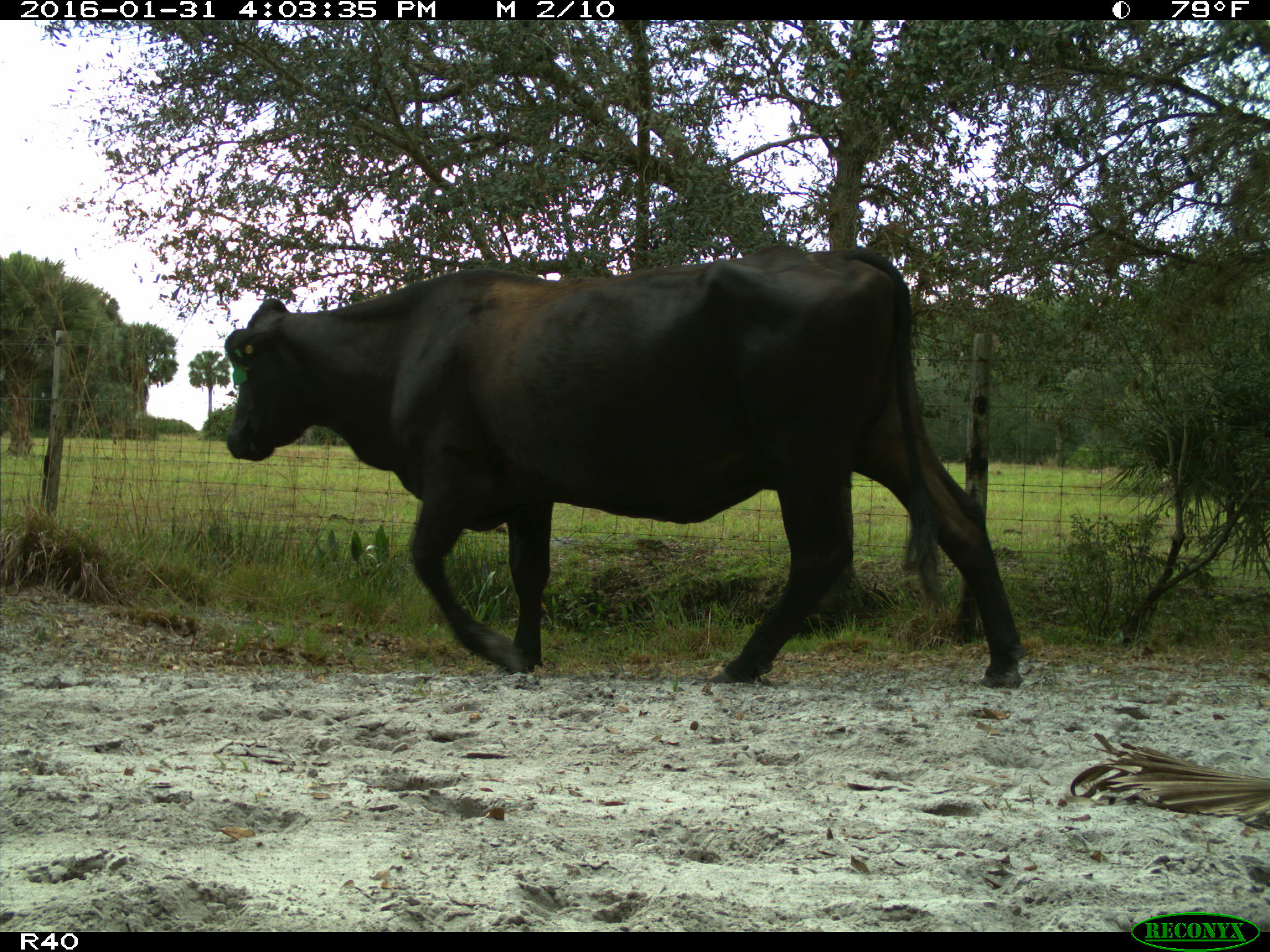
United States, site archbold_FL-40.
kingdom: Animalia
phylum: Chordata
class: Mammalia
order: Artiodactyla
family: Bovidae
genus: Bos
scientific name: Bos taurus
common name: domestic cow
Bos taurus (domestic cow).